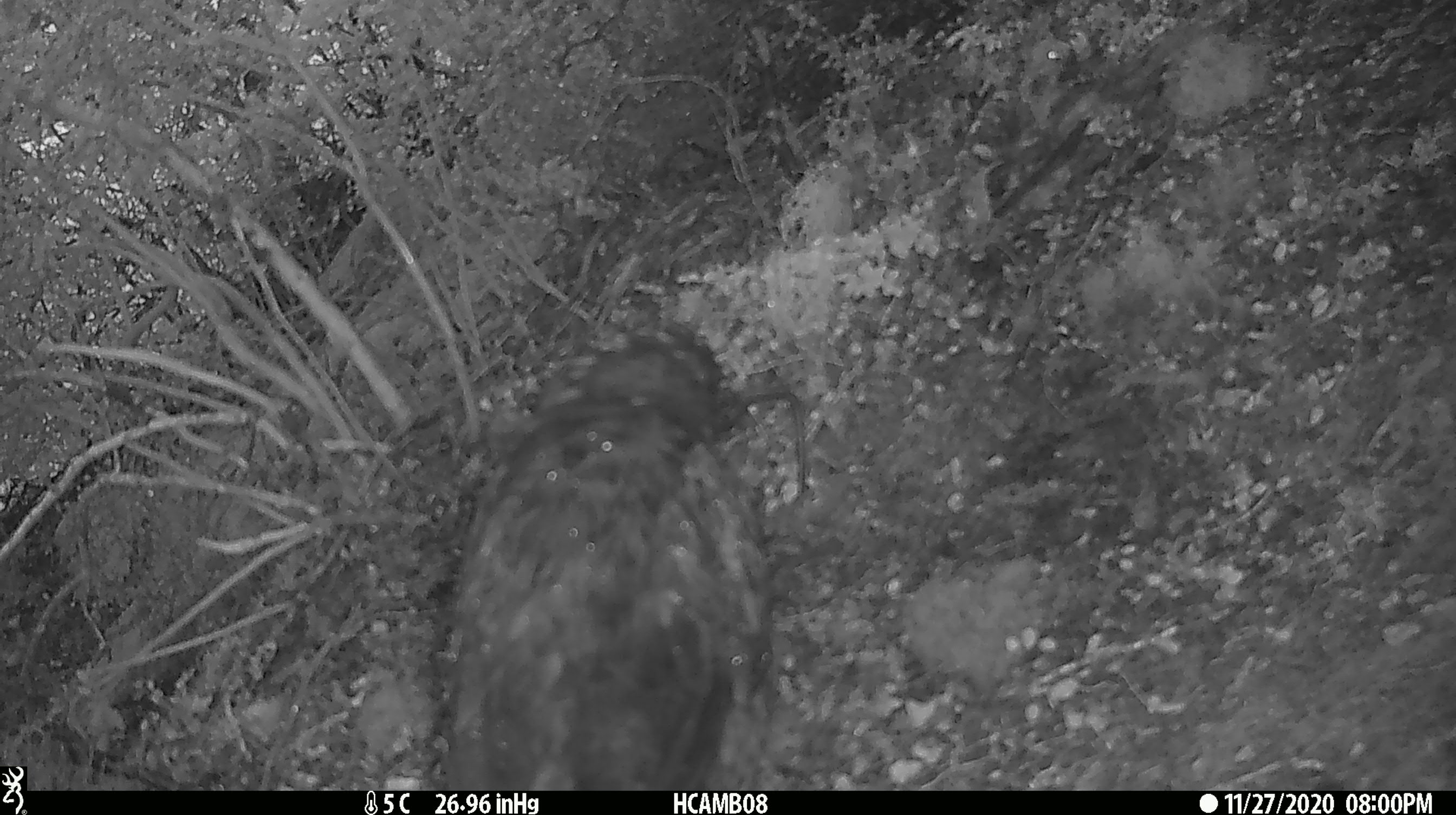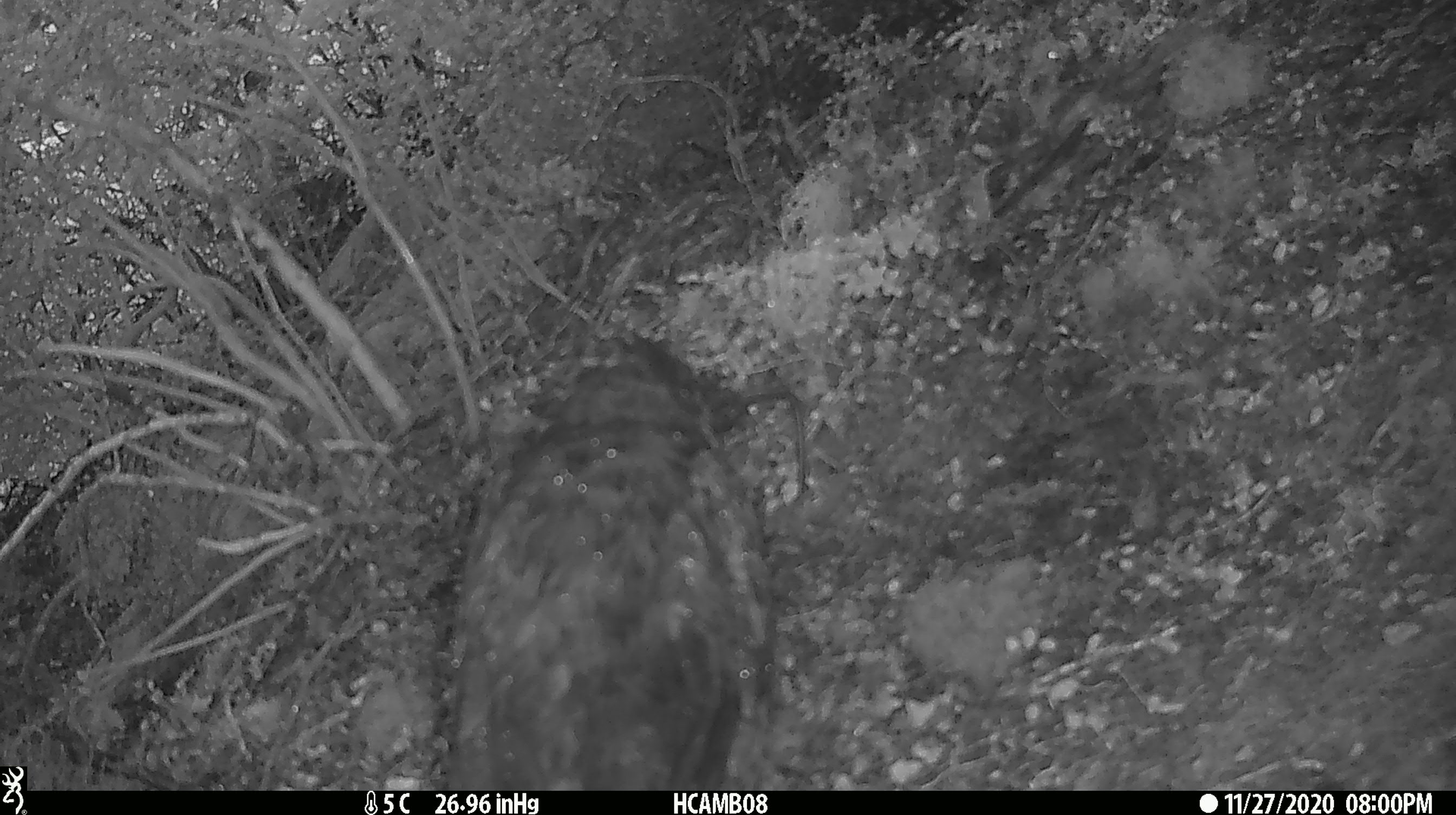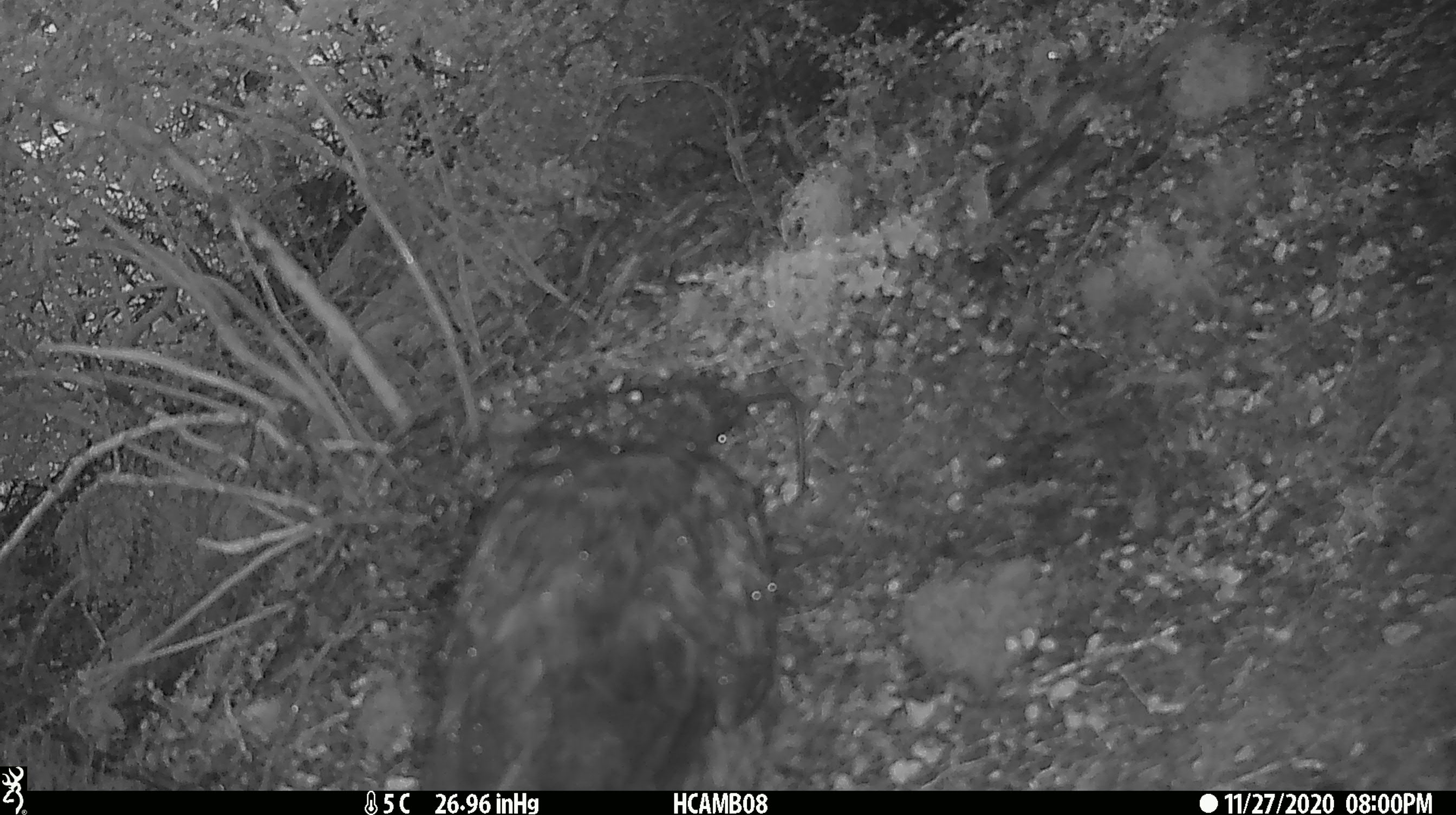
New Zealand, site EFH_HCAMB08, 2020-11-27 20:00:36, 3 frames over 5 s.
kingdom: Animalia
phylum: Chordata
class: Aves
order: Psittaciformes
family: Strigopidae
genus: Nestor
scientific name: Nestor notabilis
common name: kea